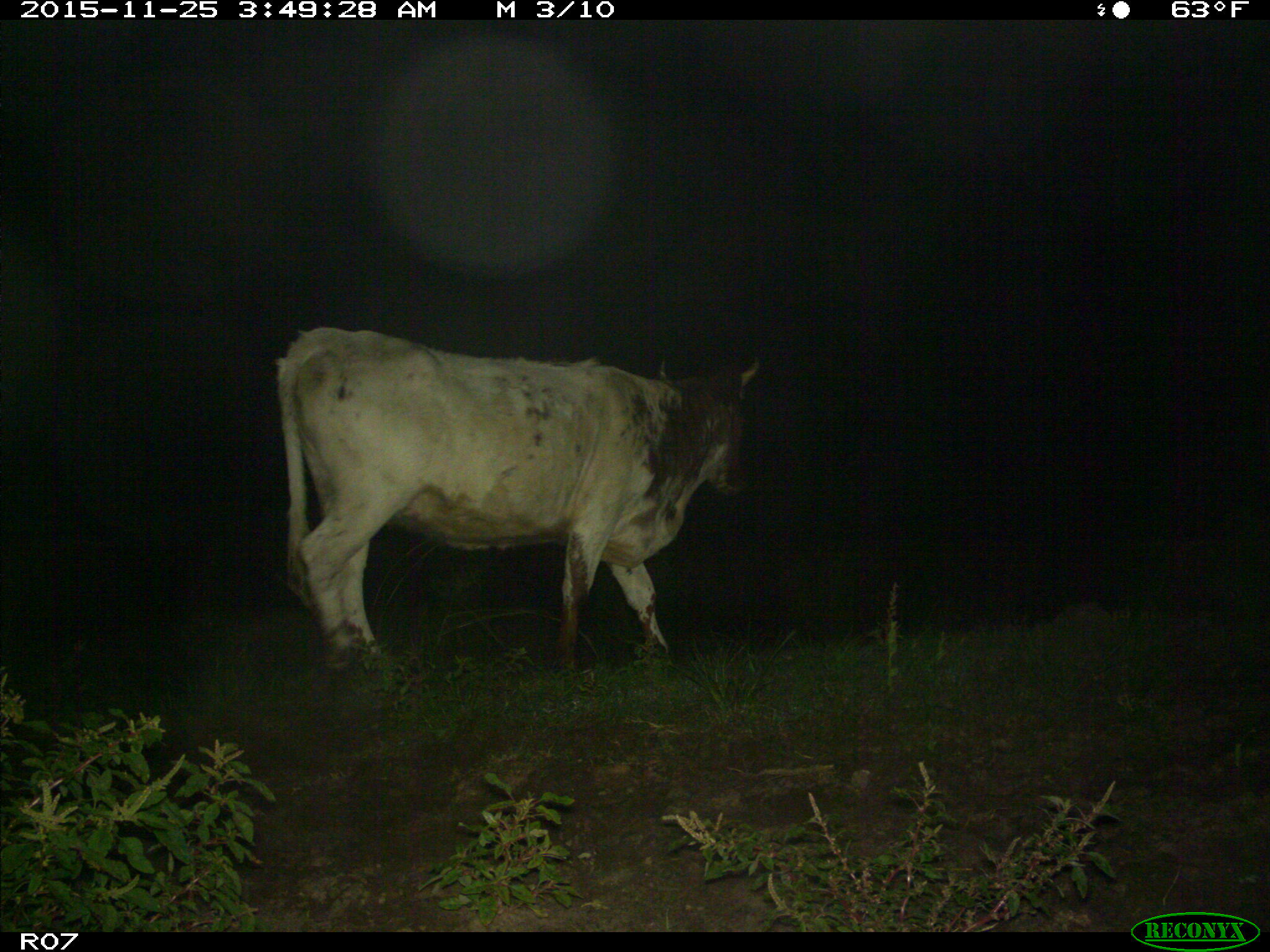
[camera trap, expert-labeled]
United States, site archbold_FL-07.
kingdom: Animalia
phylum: Chordata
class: Mammalia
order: Artiodactyla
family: Bovidae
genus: Bos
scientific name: Bos taurus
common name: domestic cow